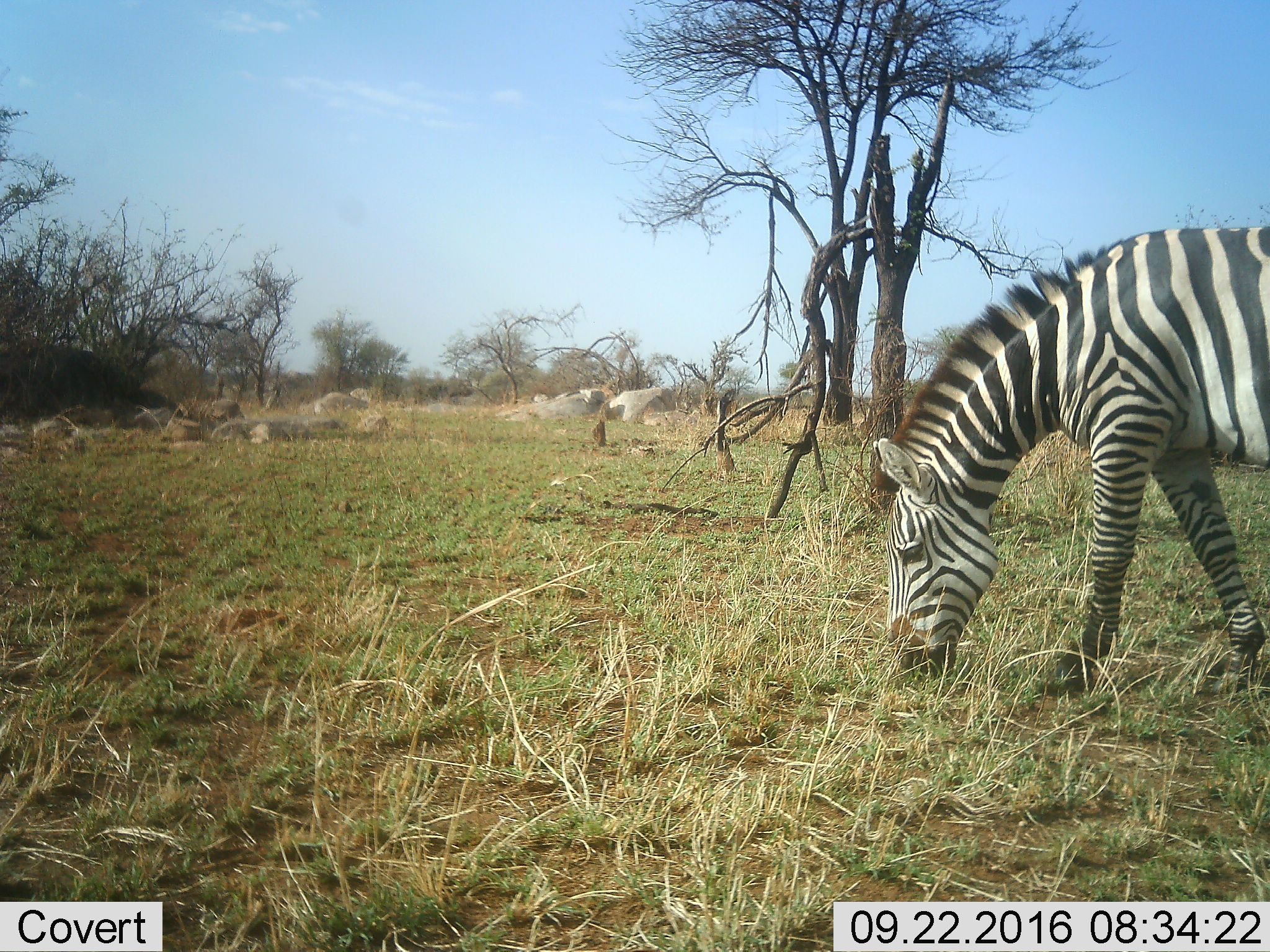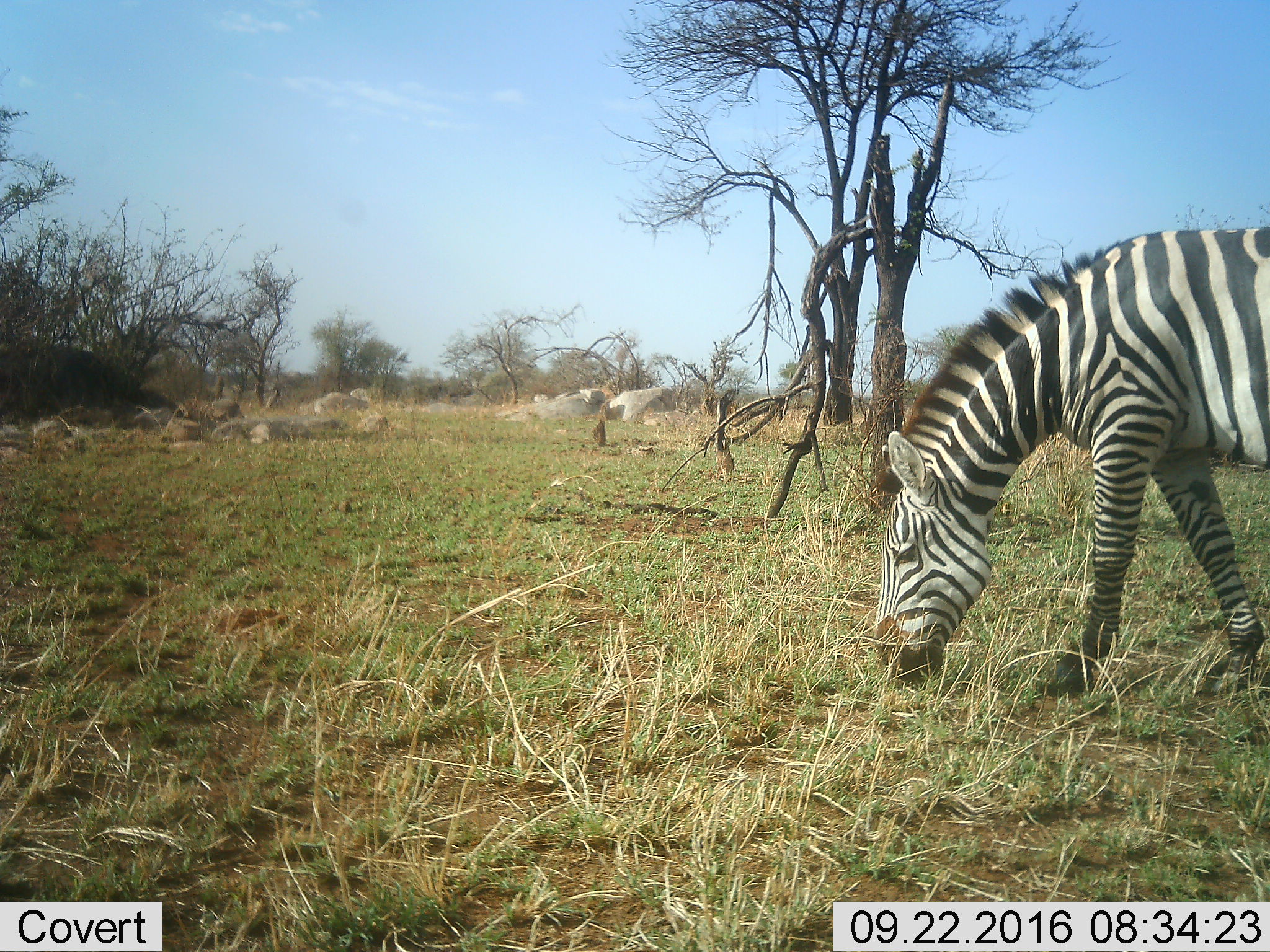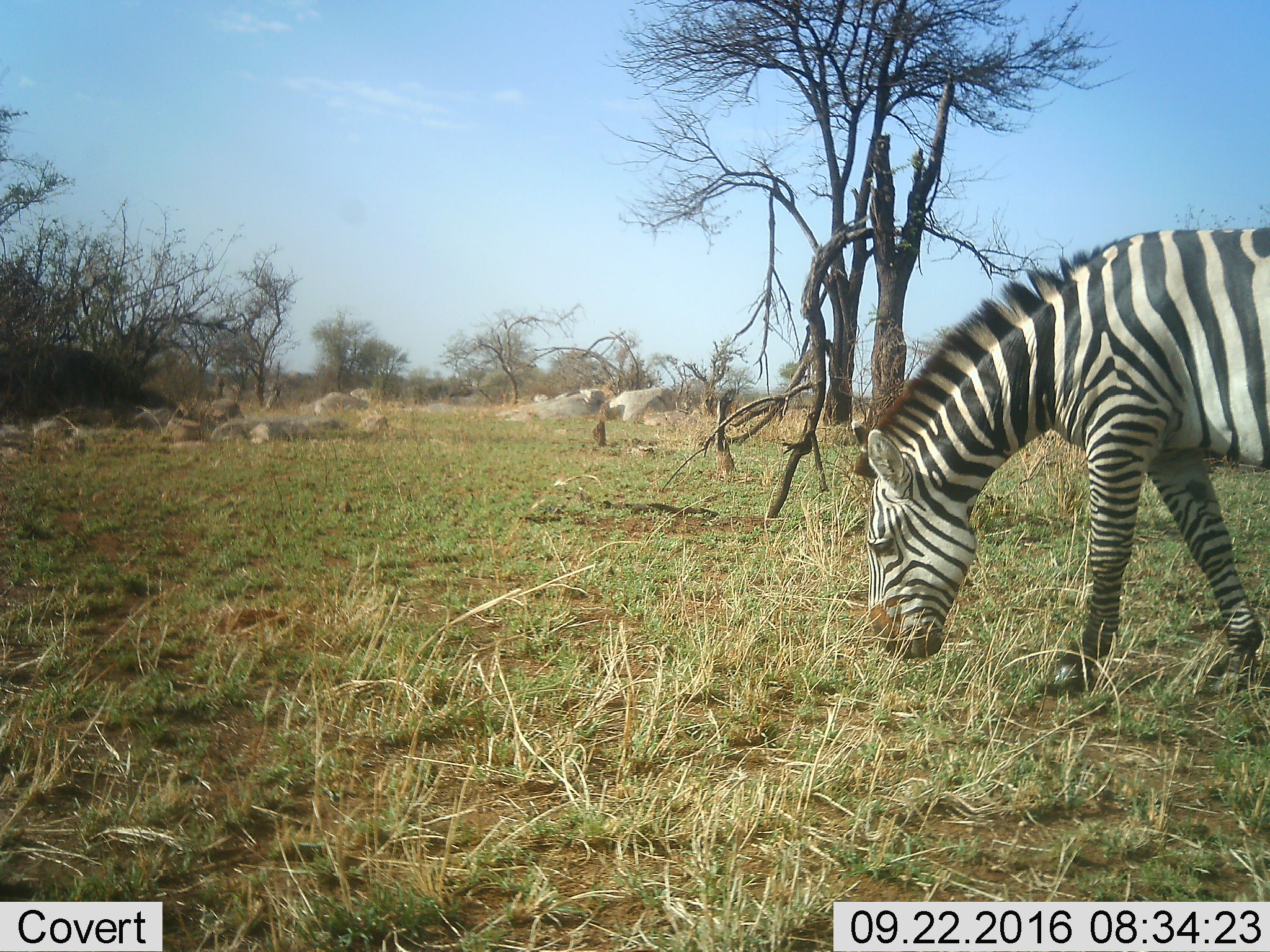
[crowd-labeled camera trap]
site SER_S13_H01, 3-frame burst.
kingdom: Animalia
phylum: Chordata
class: Mammalia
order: Perissodactyla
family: Equidae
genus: Equus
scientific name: Equus quagga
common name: plains zebra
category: zebraplains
Zebraplains (plains zebra) (Equus quagga), count 1. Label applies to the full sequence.